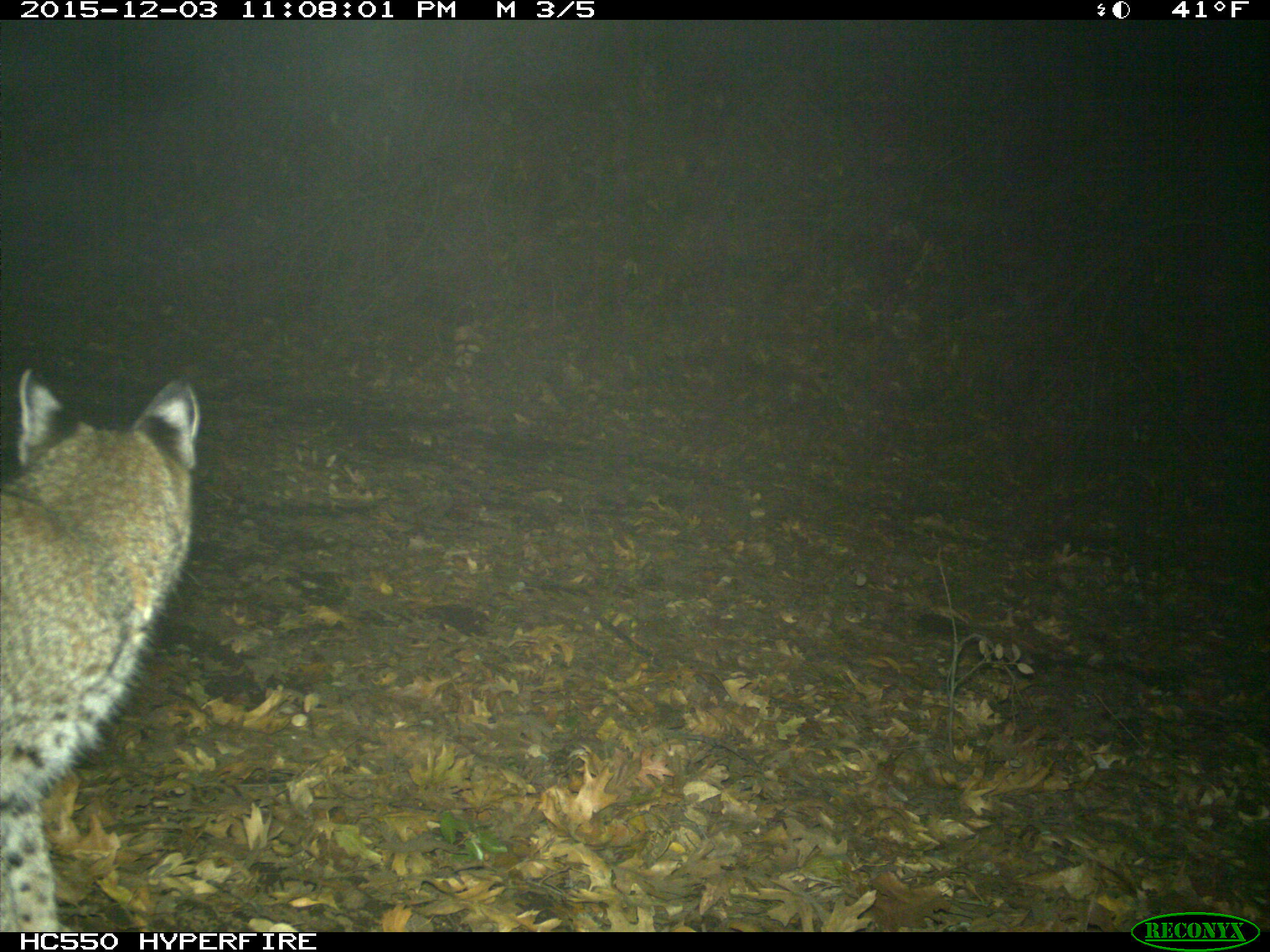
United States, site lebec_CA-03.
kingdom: Animalia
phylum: Chordata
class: Mammalia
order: Carnivora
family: Felidae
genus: Lynx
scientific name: Lynx rufus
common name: bobcat